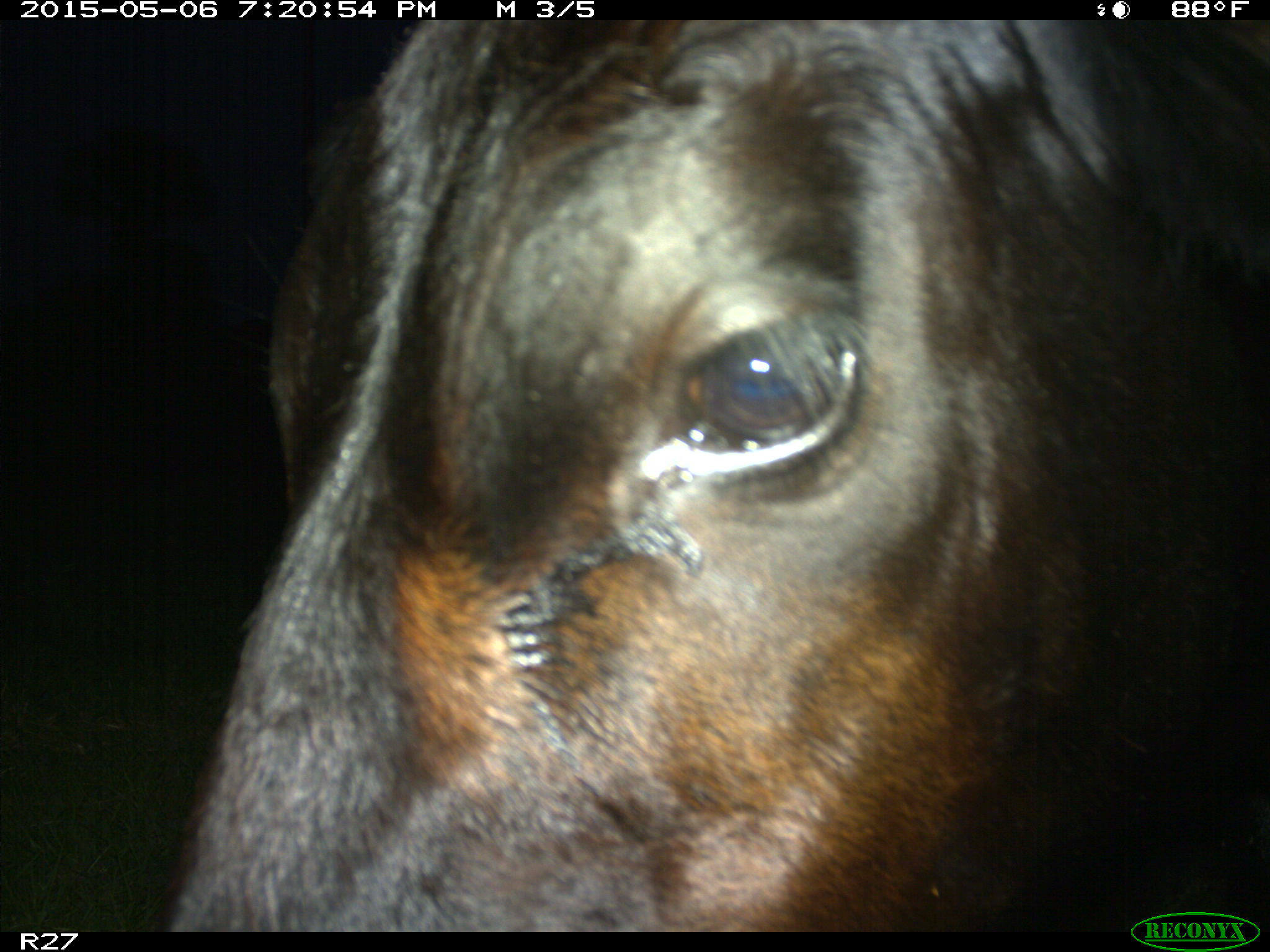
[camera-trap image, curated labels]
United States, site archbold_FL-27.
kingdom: Animalia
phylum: Chordata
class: Mammalia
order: Artiodactyla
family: Bovidae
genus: Bos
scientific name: Bos taurus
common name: domestic cow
Bos taurus (domestic cow).